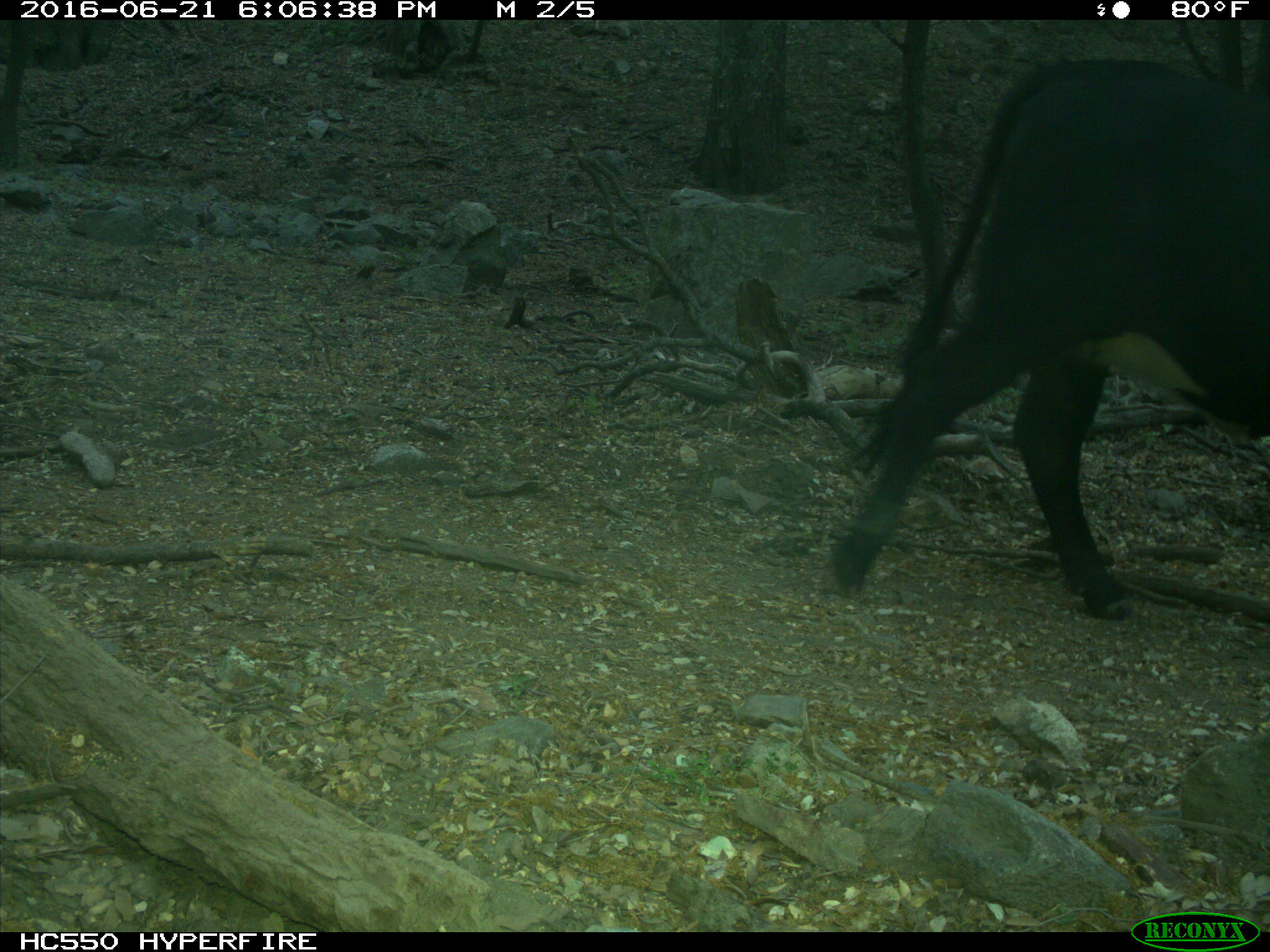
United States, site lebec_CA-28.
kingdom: Animalia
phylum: Chordata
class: Mammalia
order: Artiodactyla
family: Bovidae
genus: Bos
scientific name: Bos taurus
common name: domestic cow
Bos taurus (domestic cow).